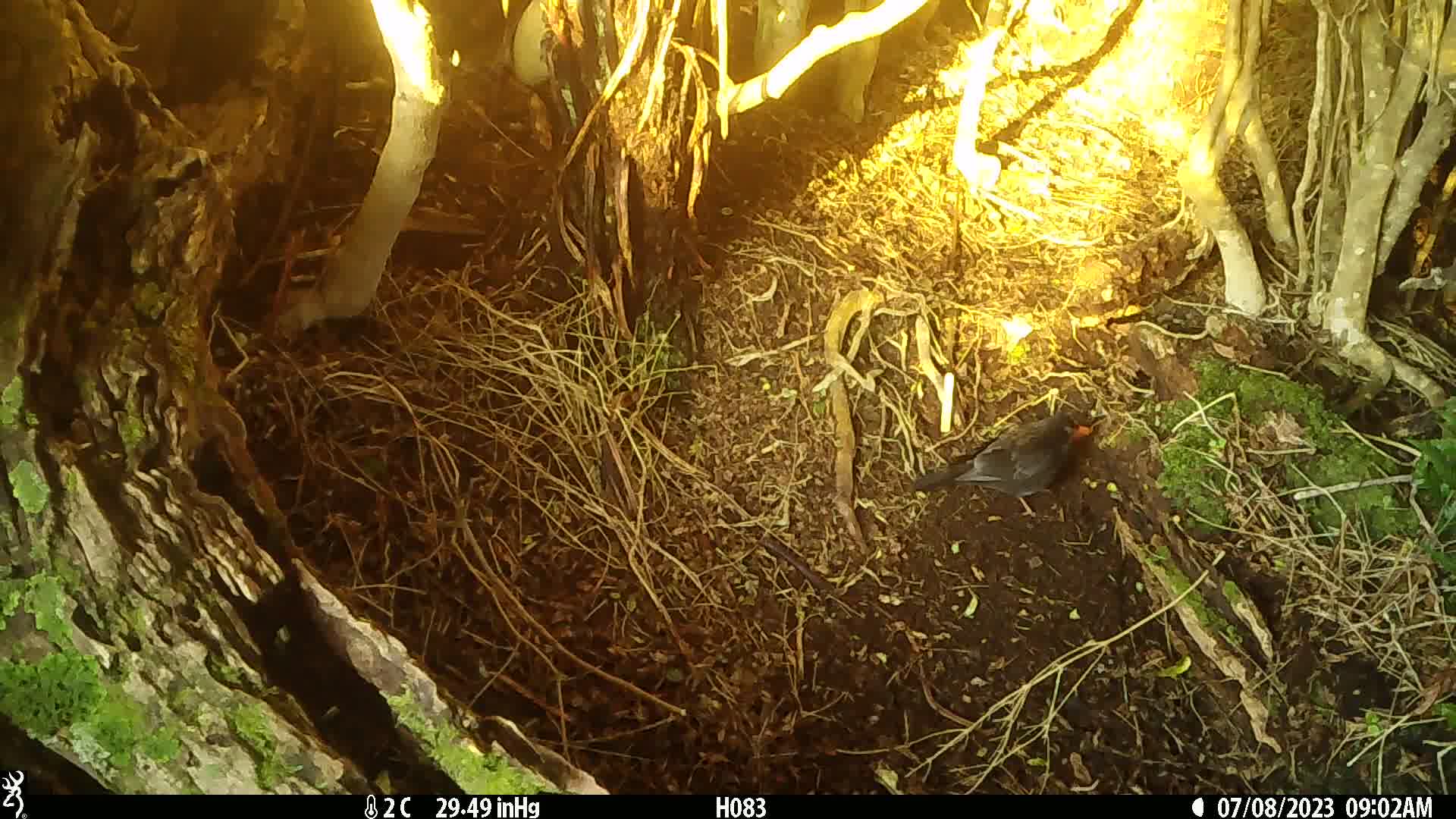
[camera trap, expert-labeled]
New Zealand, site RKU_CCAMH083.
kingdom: Animalia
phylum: Chordata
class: Aves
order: Passeriformes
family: Turdidae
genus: Turdus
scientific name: Turdus merula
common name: eurasian blackbird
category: blackbird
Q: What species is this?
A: Blackbird (eurasian blackbird) (Turdus merula).